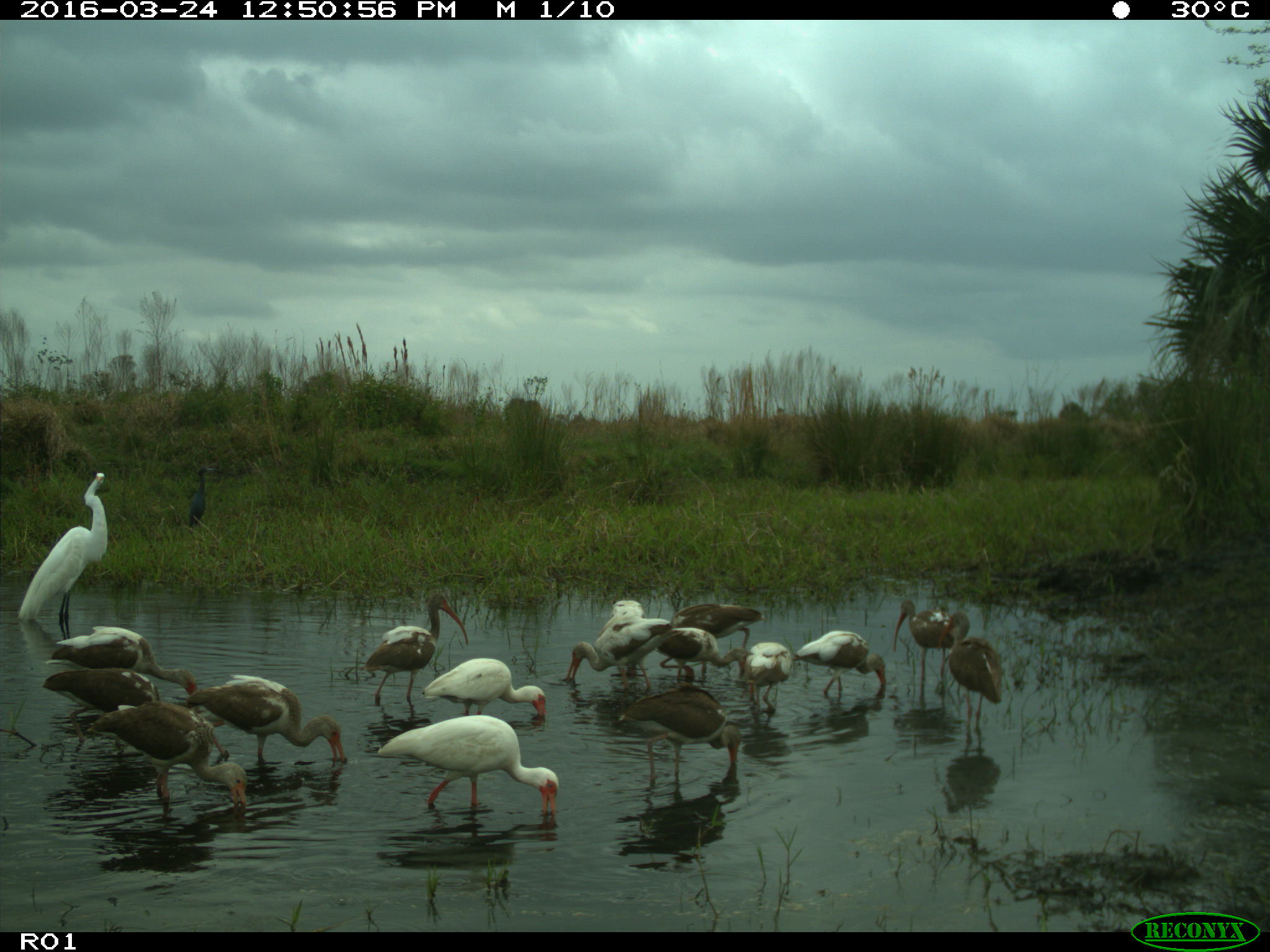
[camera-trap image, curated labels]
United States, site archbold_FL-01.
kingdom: Animalia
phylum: Chordata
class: Aves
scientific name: Aves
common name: birds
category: unidentified bird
Unidentified bird (birds) (Aves).